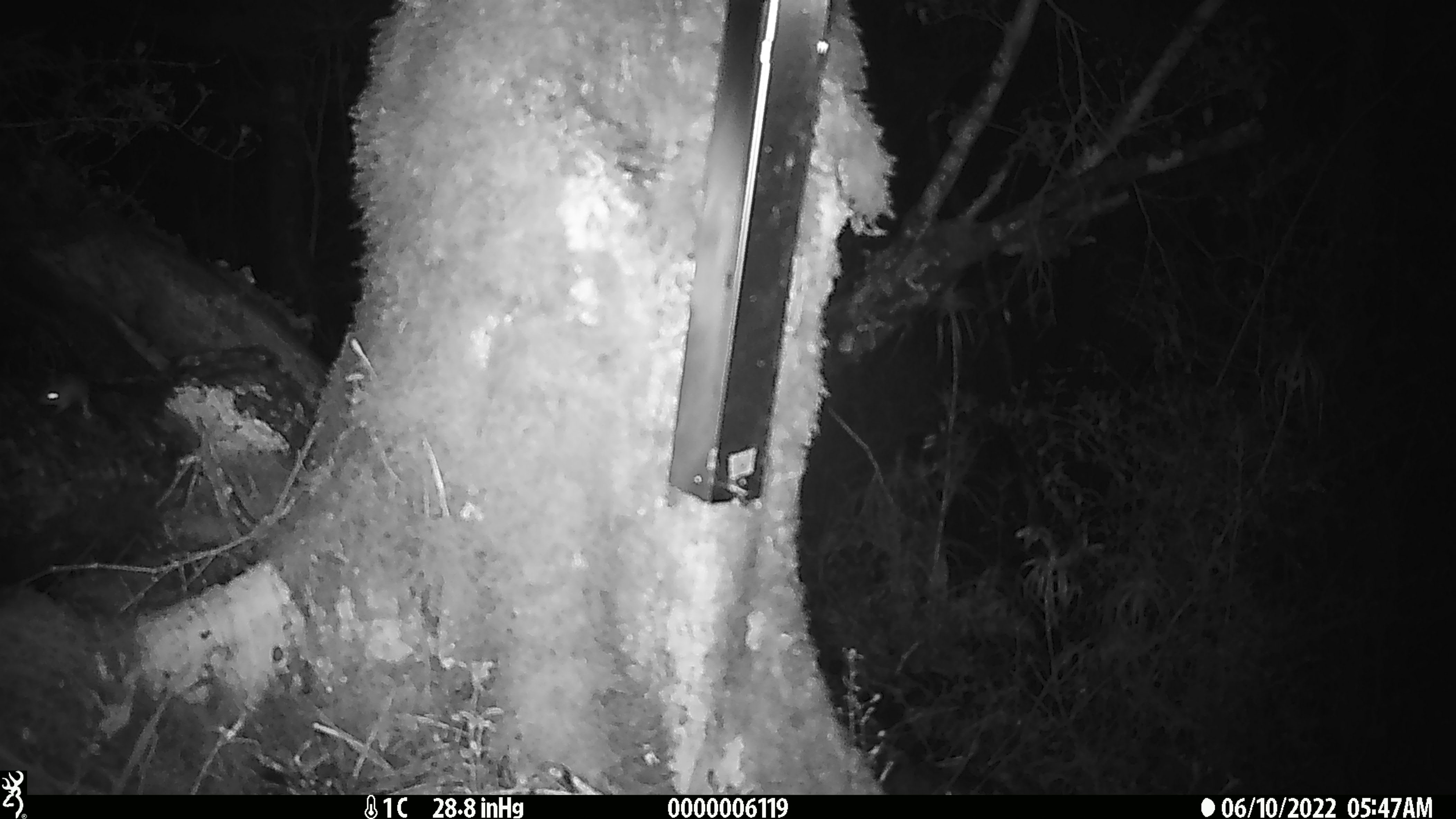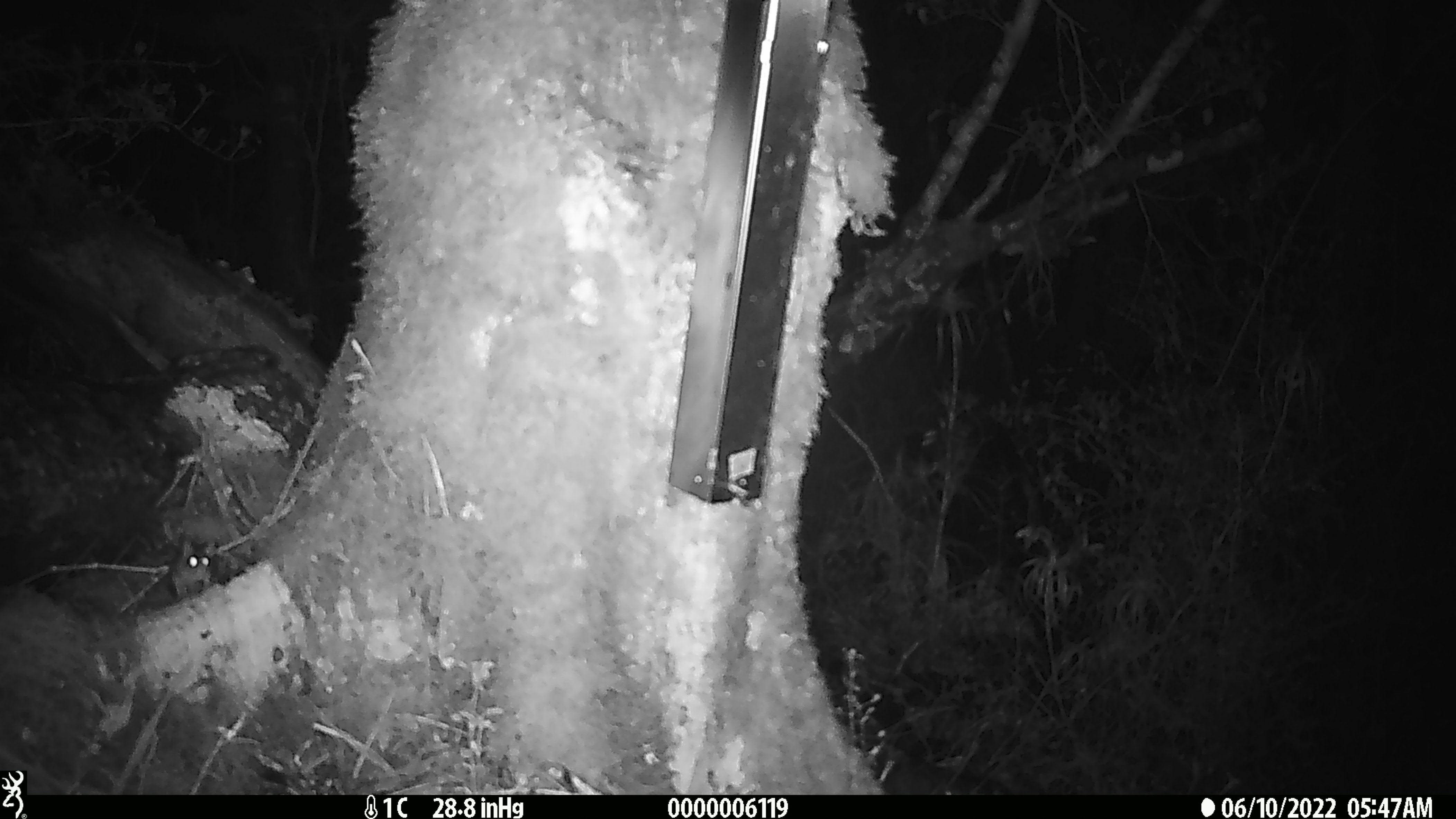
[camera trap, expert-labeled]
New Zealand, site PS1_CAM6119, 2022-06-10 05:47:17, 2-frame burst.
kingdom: Animalia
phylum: Chordata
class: Mammalia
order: Rodentia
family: Muridae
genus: Mus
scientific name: Mus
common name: mouse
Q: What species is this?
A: Mouse (Mus).